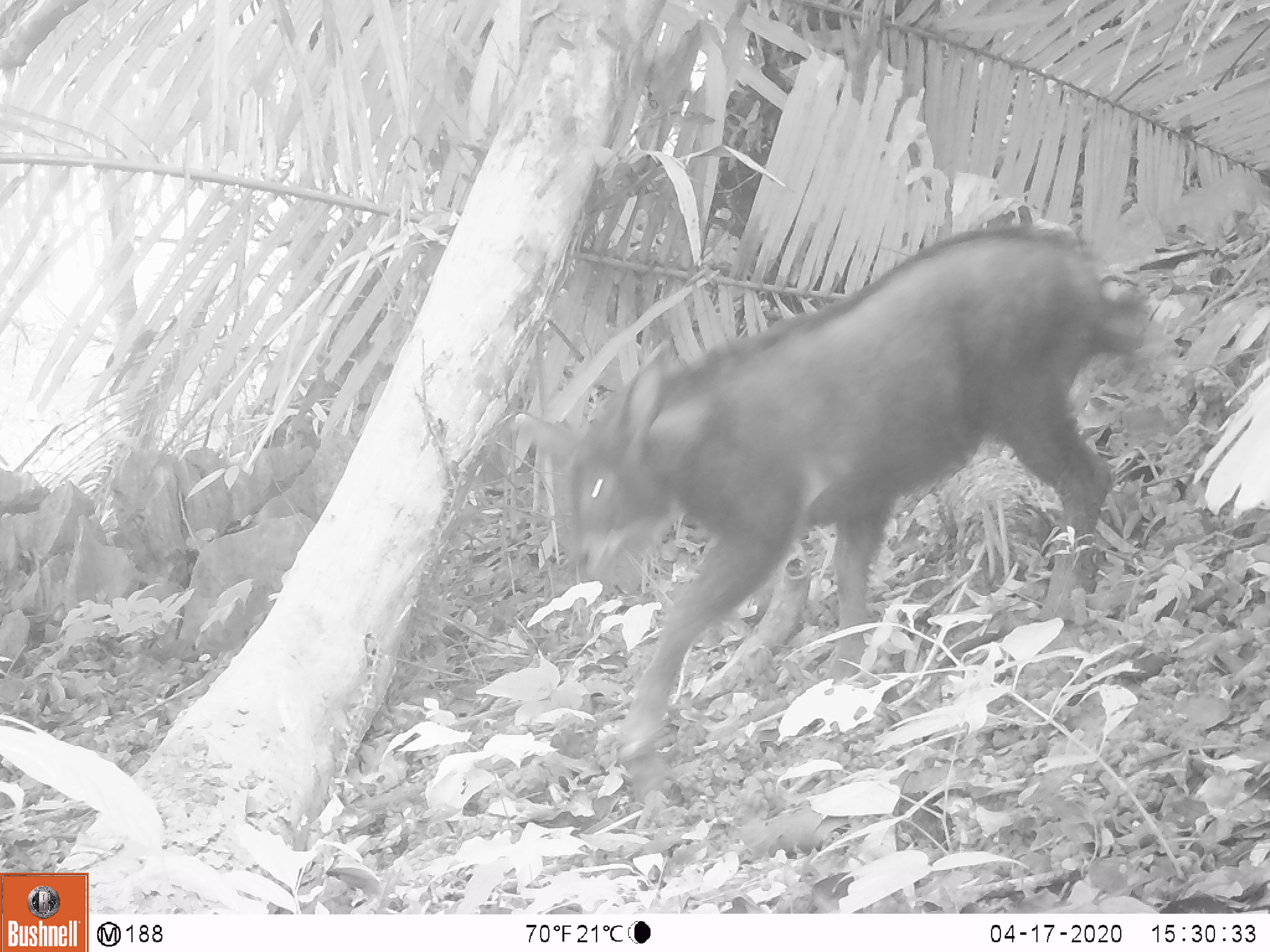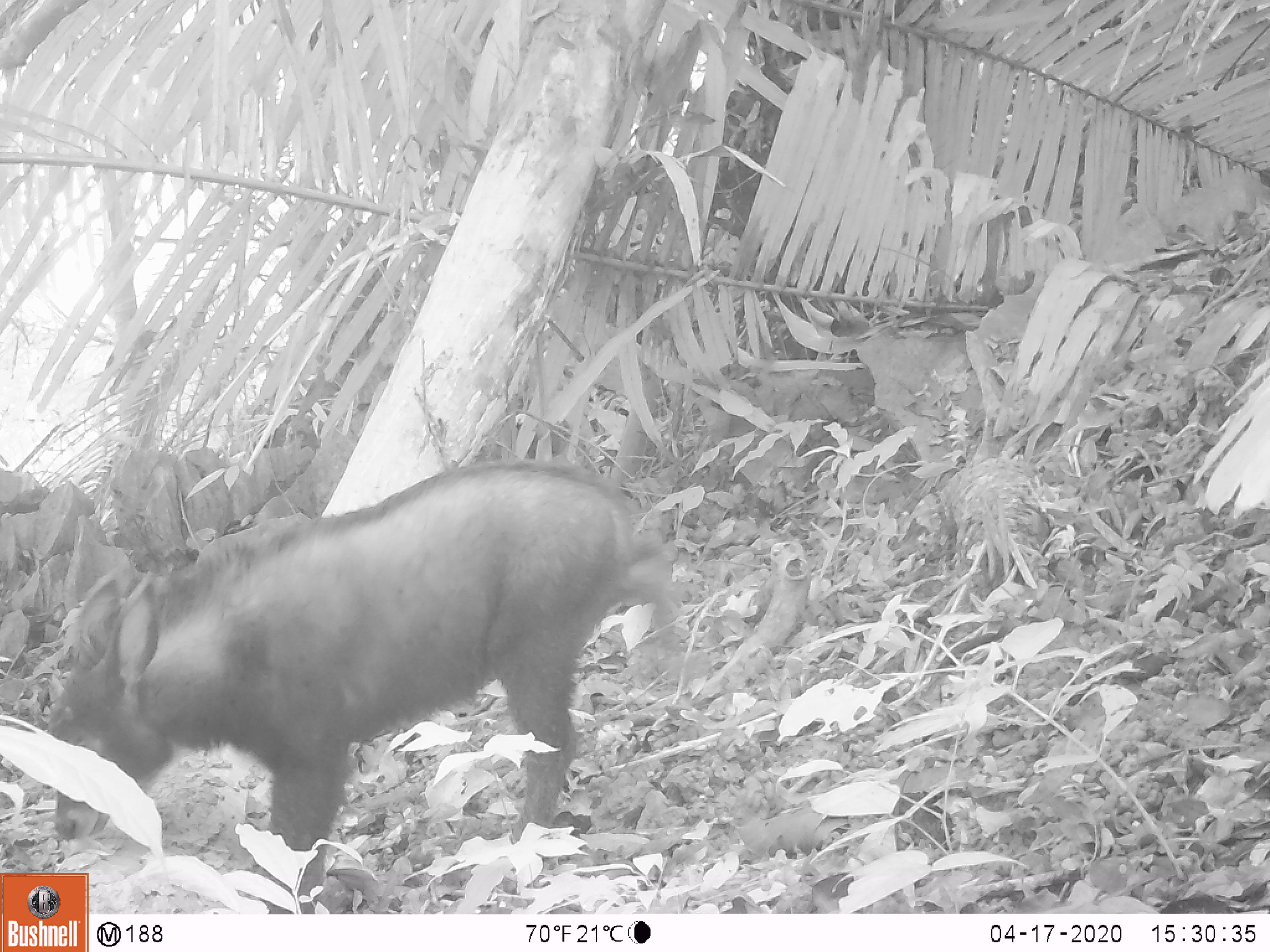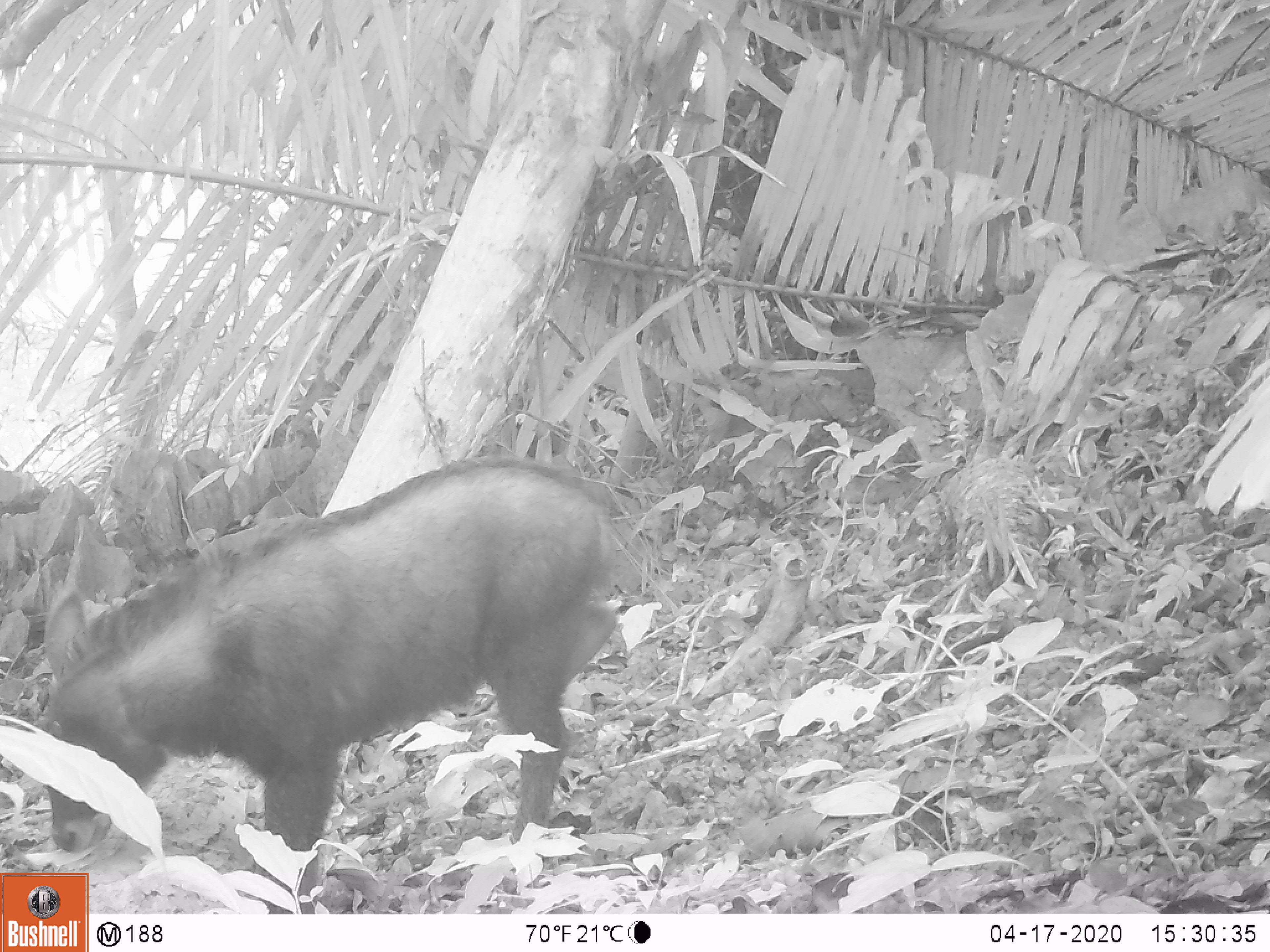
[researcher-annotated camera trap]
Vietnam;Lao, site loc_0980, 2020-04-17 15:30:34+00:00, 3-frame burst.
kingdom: Animalia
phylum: Chordata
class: Mammalia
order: Artiodactyla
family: Bovidae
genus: Capricornis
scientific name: Capricornis sumatraensis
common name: chinese serow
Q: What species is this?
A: Chinese serow (Capricornis sumatraensis).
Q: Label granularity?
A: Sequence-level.